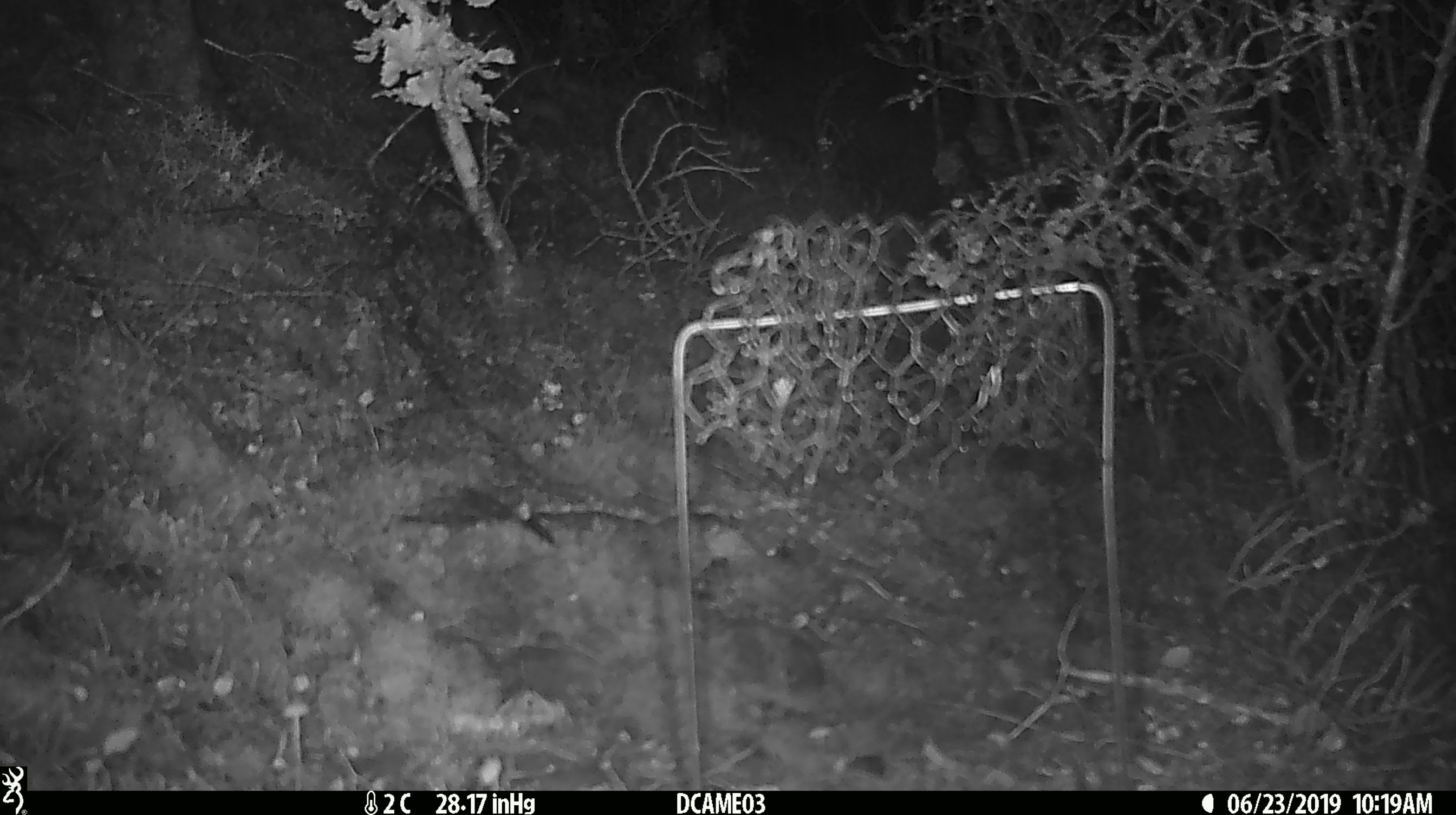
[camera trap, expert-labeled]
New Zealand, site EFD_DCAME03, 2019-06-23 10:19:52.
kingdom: Animalia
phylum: Chordata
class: Mammalia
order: Rodentia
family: Muridae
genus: Mus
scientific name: Mus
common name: mouse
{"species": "mouse (Mus)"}